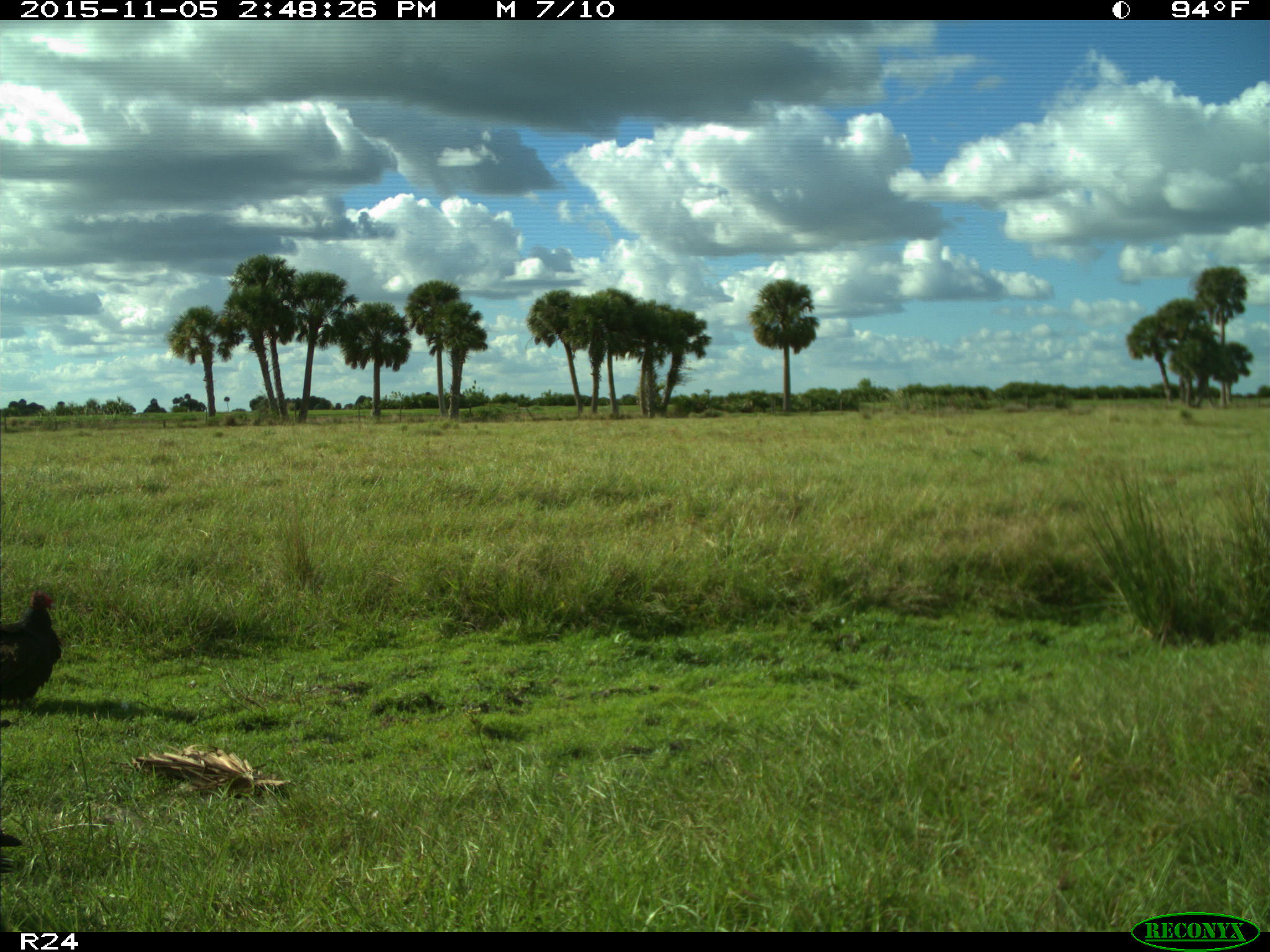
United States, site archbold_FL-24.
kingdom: Animalia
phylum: Chordata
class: Aves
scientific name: Aves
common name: birds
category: unidentified bird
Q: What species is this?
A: Unidentified bird (birds) (Aves).